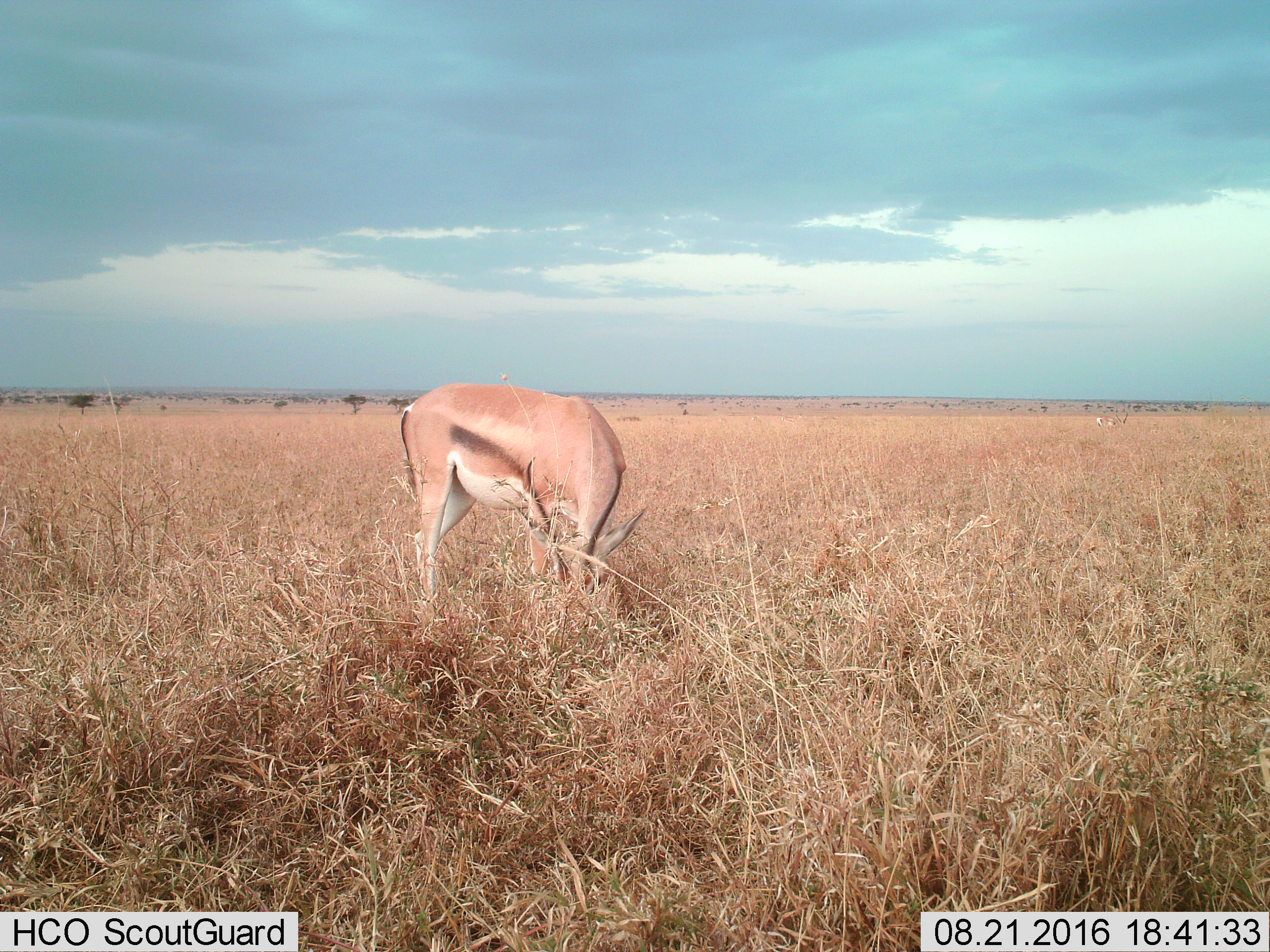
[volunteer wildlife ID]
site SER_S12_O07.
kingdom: Animalia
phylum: Chordata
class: Mammalia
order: Artiodactyla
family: Bovidae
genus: Nanger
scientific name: Nanger granti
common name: grant's gazelle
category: gazellegrants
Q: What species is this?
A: Gazellegrants (grant's gazelle) (Nanger granti).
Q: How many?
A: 2.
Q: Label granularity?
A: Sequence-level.